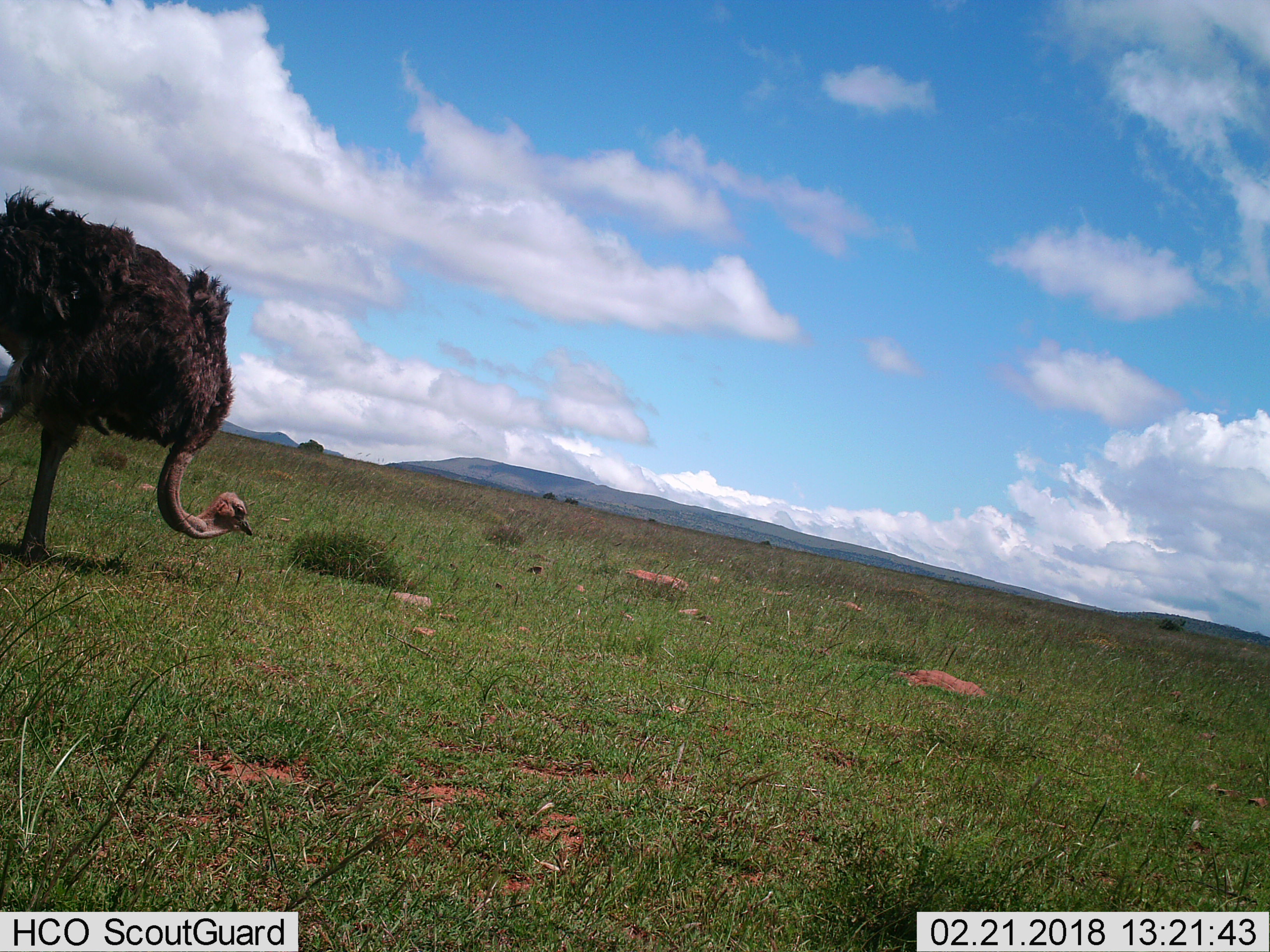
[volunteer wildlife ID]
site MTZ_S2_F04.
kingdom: Animalia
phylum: Chordata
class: Aves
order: Struthioniformes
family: Struthionidae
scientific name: Struthionidae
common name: ostrich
Ostrich (Struthionidae), count 1. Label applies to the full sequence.